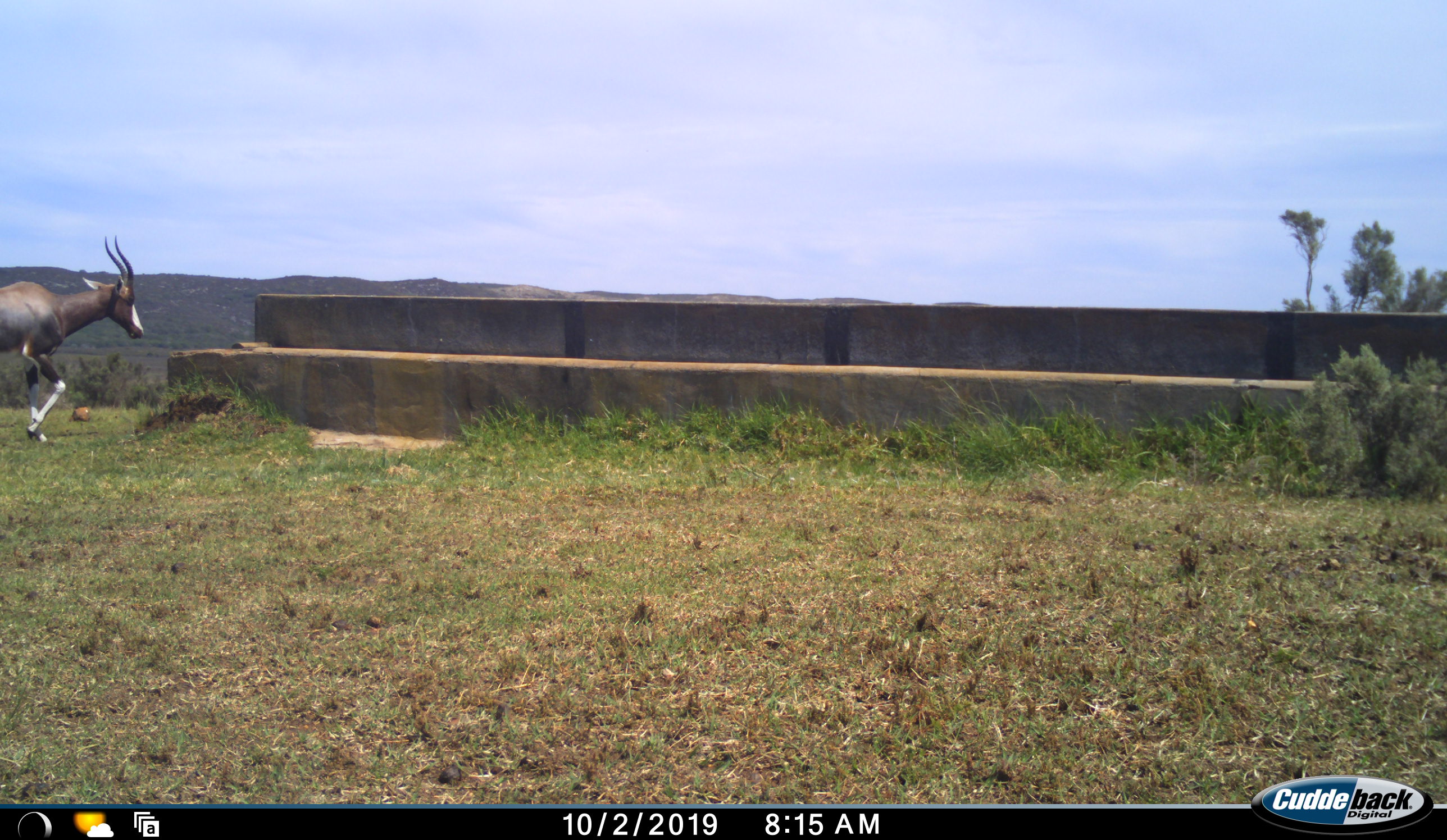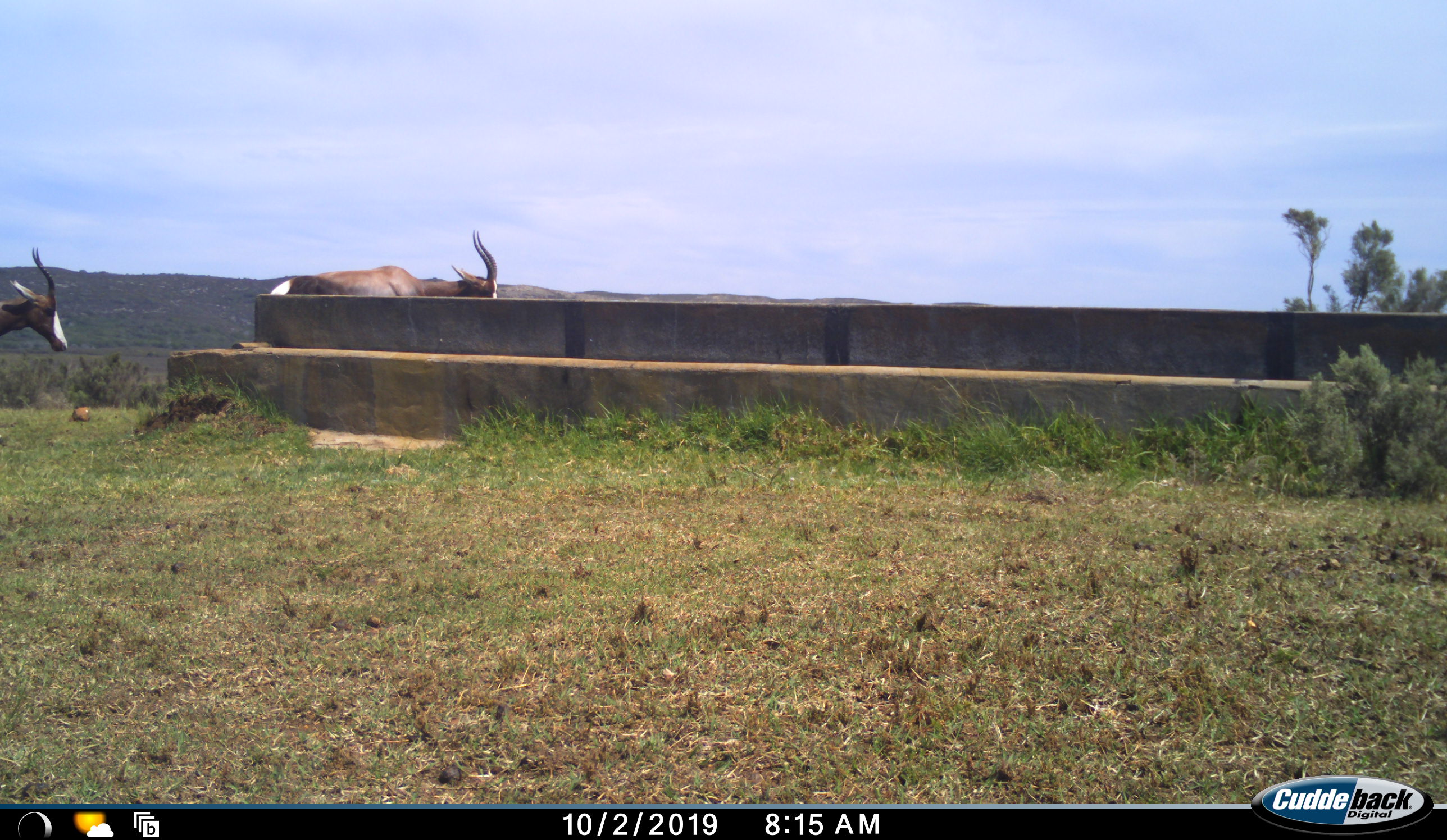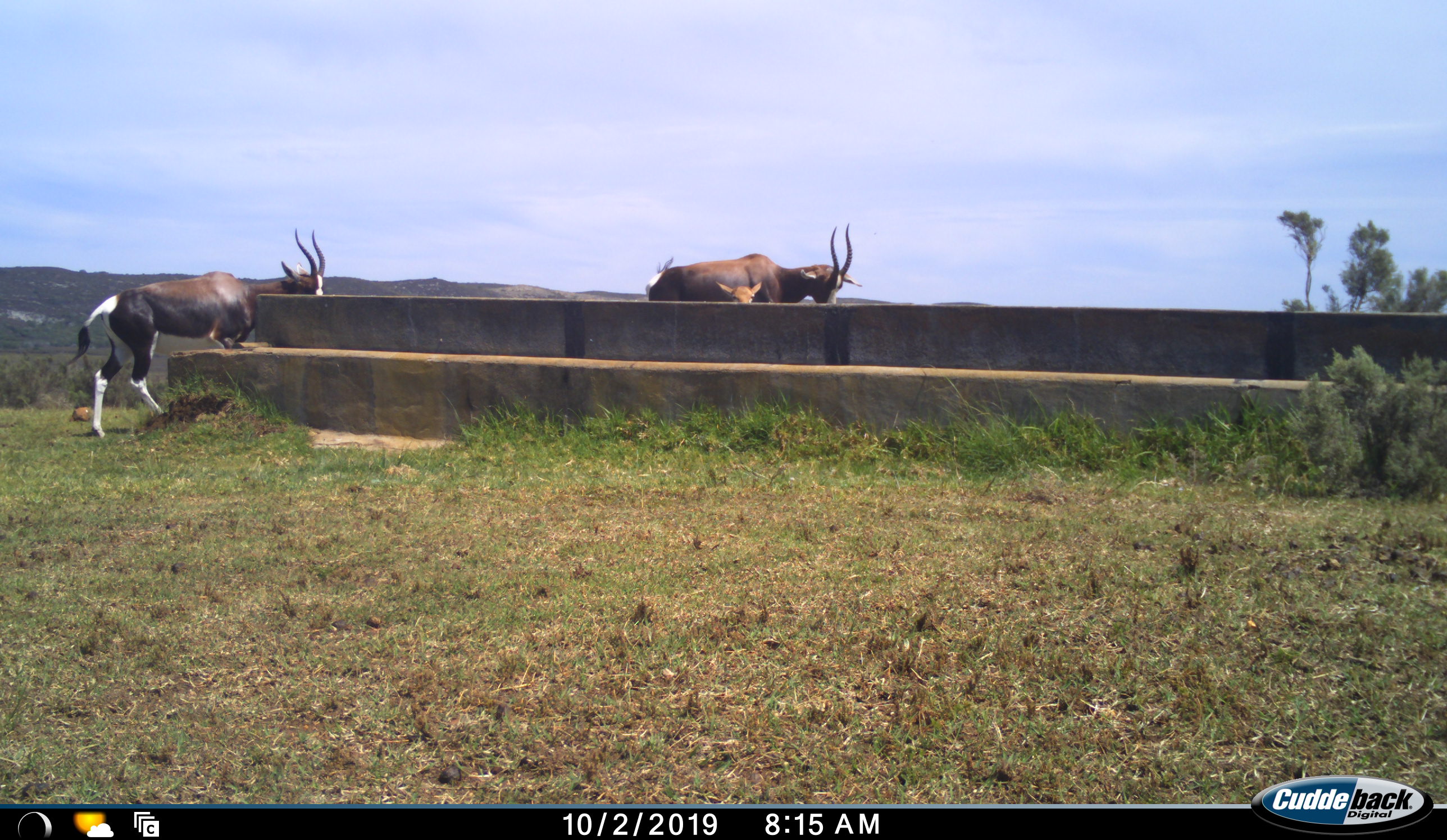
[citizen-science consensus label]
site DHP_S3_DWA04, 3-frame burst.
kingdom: Animalia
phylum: Chordata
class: Mammalia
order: Artiodactyla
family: Bovidae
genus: Damaliscus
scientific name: Damaliscus pygargus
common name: bontebok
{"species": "bontebok (Damaliscus pygargus)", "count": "2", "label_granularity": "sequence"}